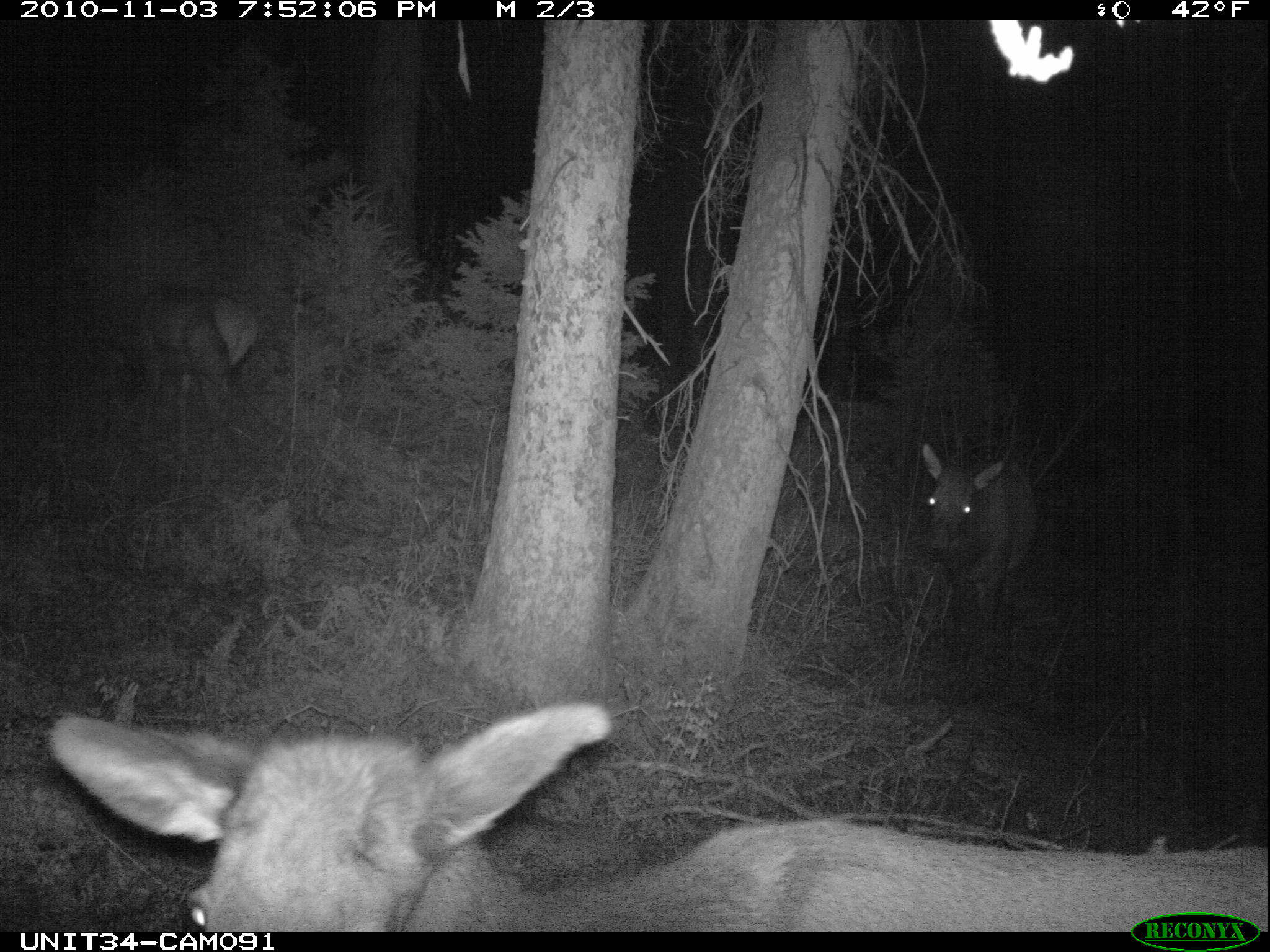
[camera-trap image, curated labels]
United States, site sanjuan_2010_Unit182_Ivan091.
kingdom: Animalia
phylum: Chordata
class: Mammalia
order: Artiodactyla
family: Cervidae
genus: Cervus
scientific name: Cervus elaphus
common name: red deer